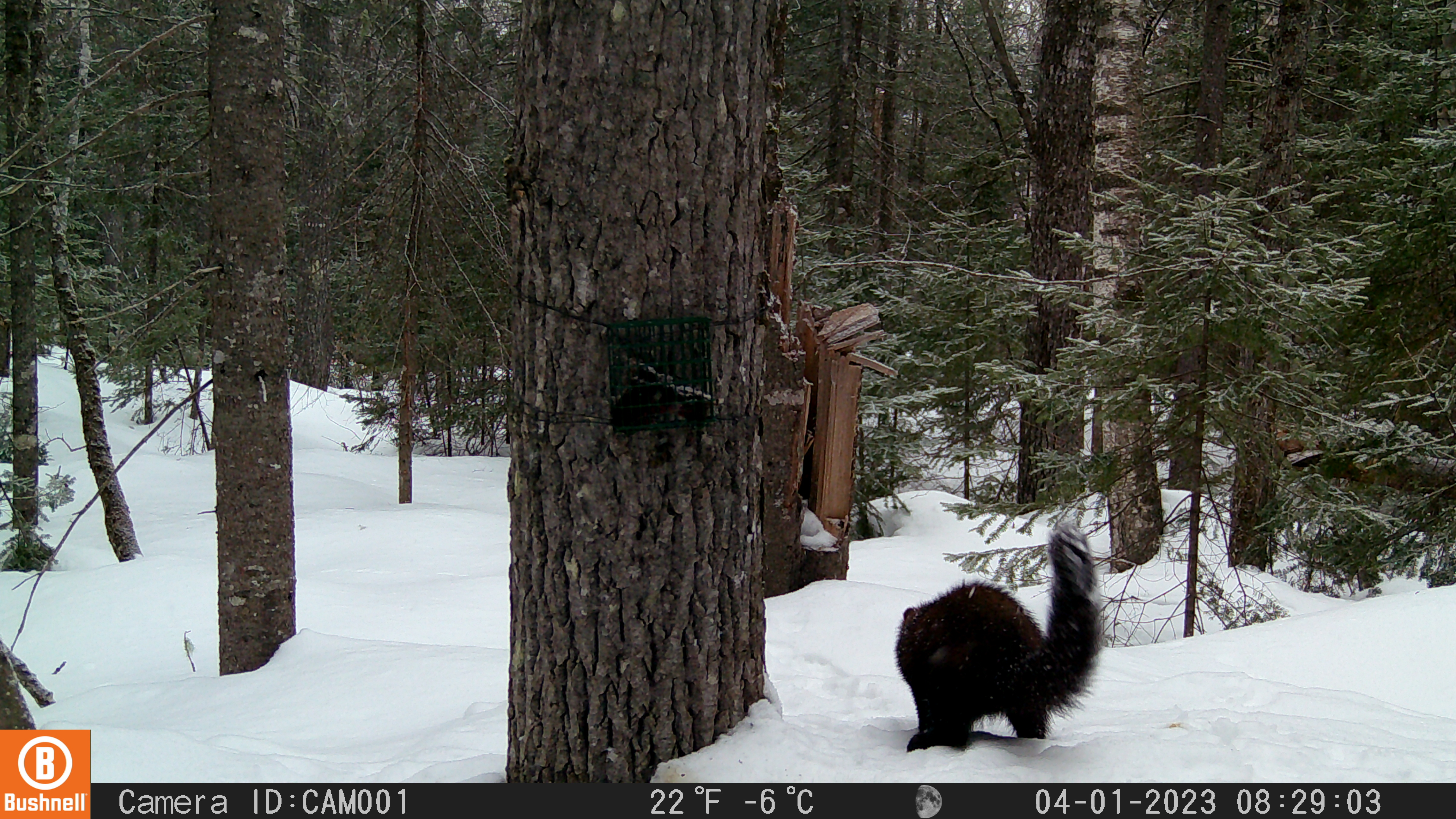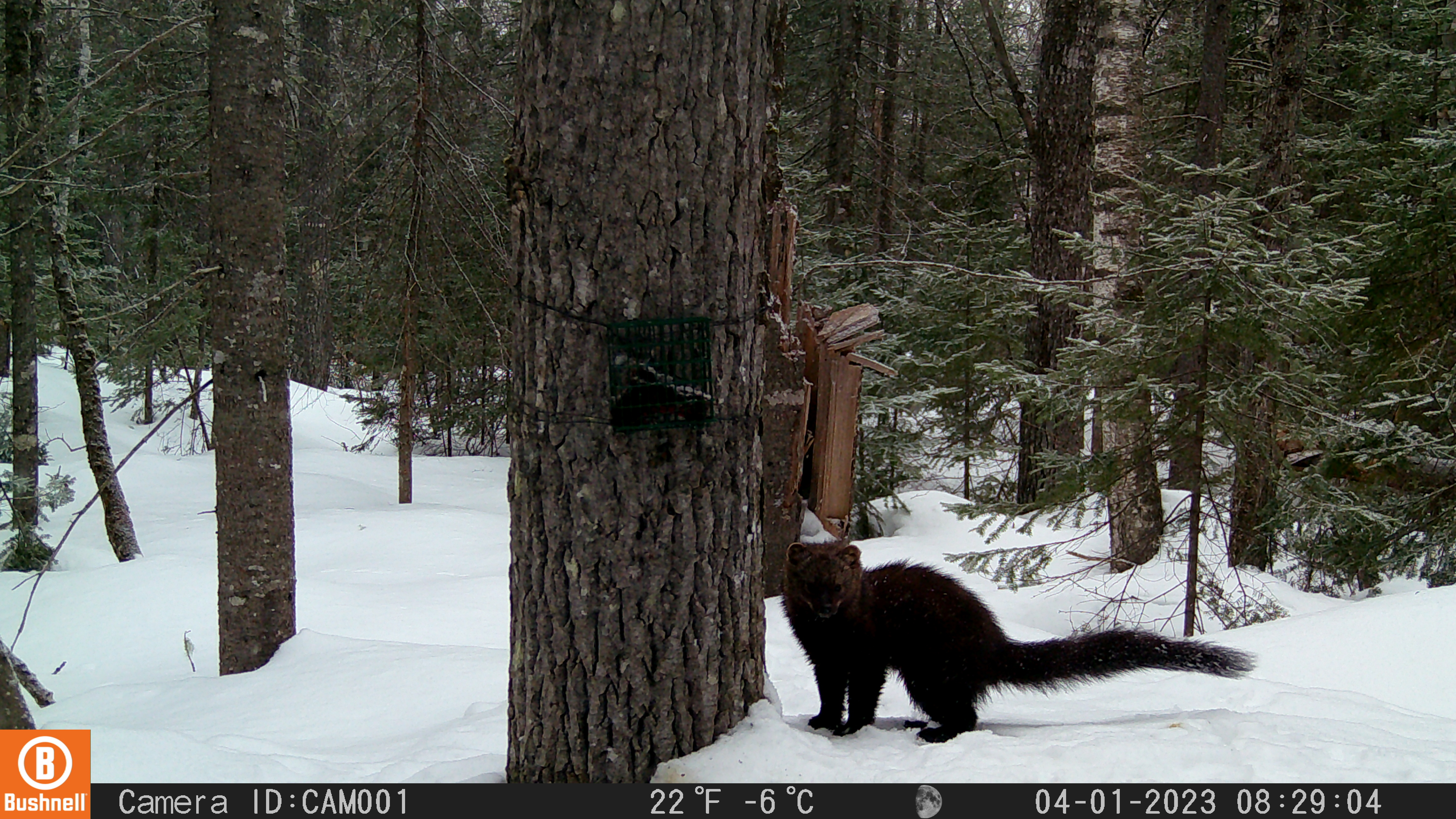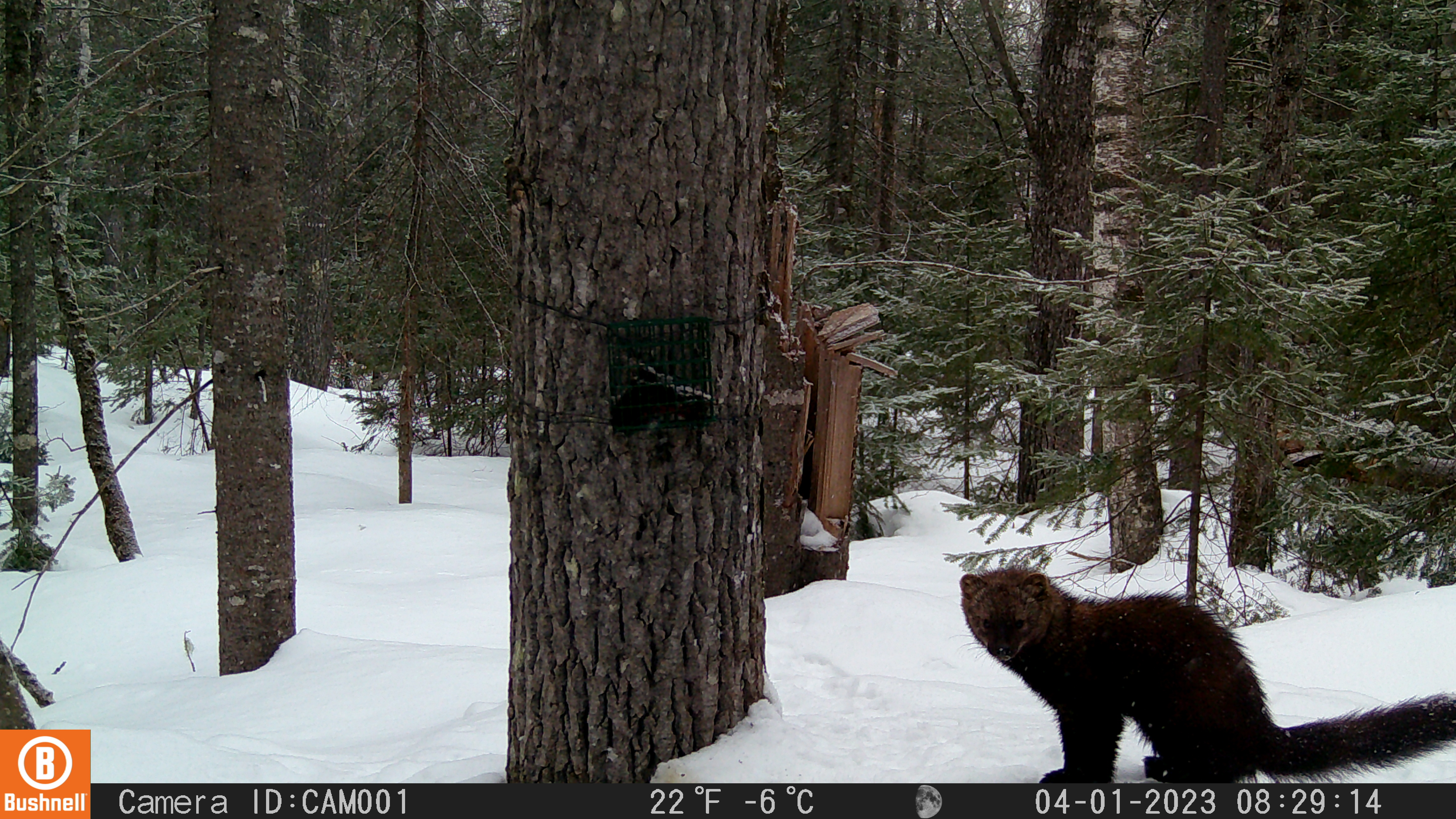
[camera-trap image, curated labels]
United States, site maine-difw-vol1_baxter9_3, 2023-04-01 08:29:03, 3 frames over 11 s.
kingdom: Animalia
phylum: Chordata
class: Mammalia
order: Carnivora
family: Mustelidae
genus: Pekania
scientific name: Pekania pennanti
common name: fisher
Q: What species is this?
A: Fisher (Pekania pennanti).